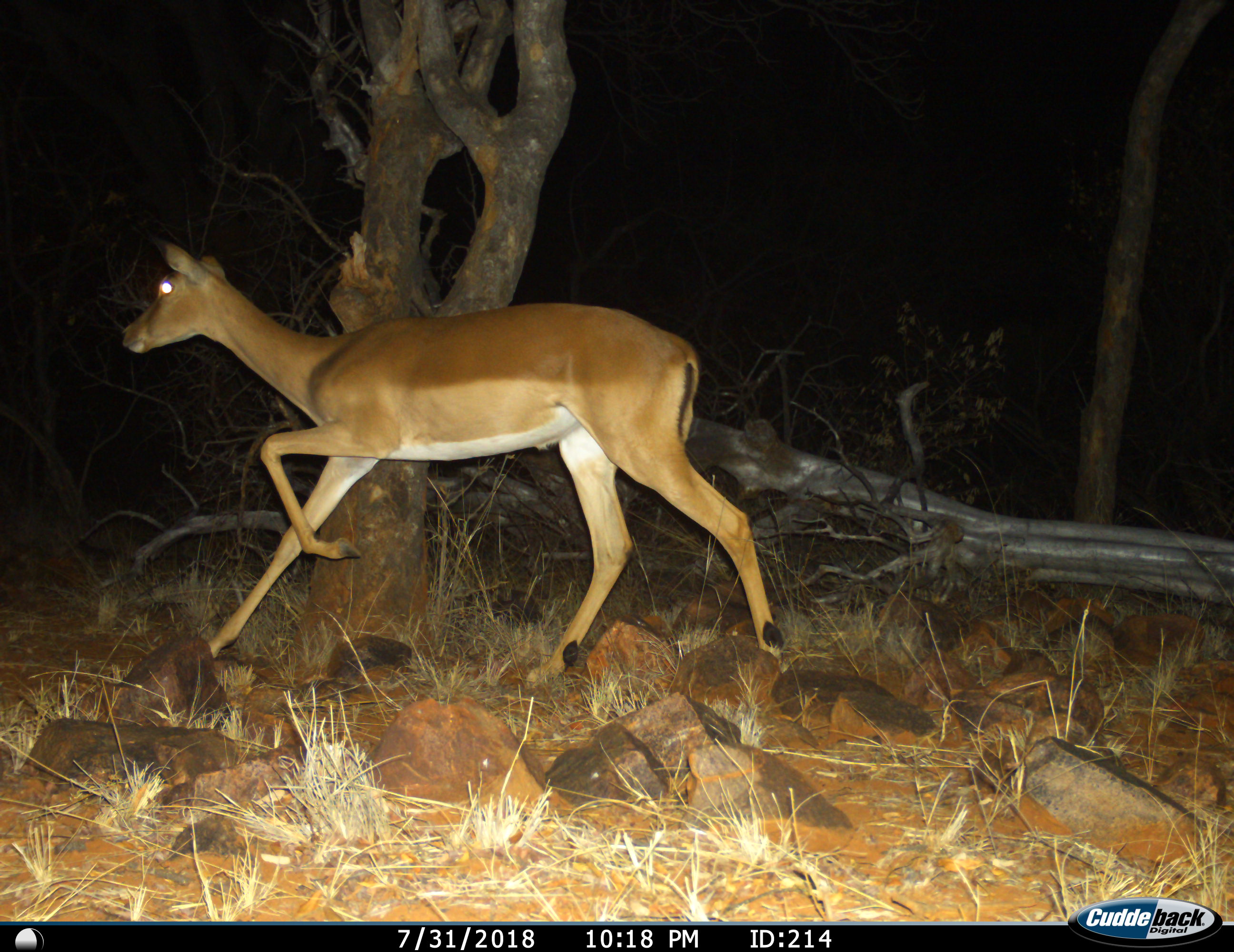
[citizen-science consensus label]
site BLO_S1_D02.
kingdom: Animalia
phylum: Chordata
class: Mammalia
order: Artiodactyla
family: Bovidae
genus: Aepyceros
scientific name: Aepyceros melampus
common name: impala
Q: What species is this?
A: Impala (Aepyceros melampus).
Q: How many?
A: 1.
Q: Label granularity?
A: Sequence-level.